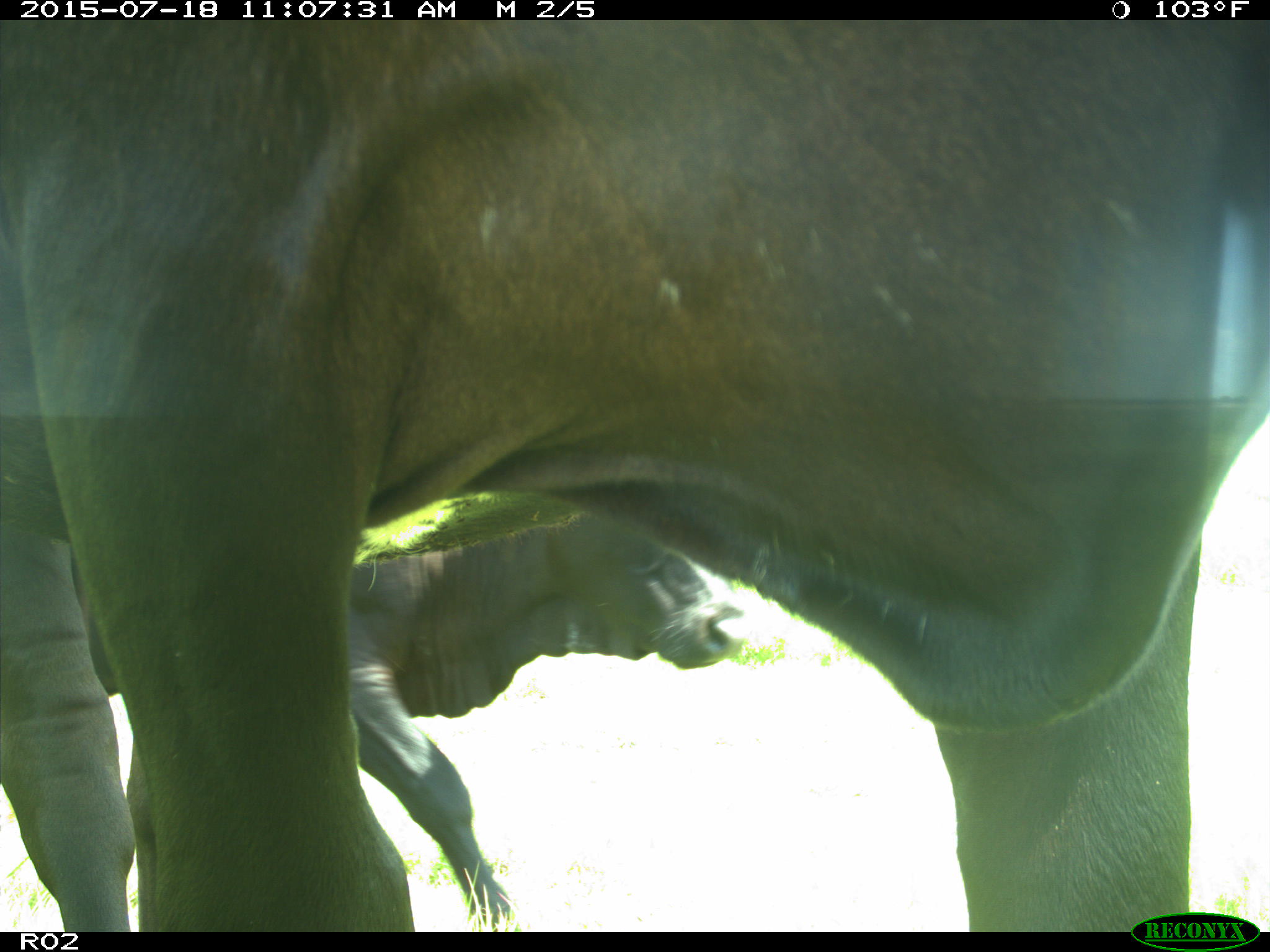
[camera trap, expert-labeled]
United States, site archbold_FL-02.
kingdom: Animalia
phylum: Chordata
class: Mammalia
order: Artiodactyla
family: Bovidae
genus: Bos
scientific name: Bos taurus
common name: domestic cow